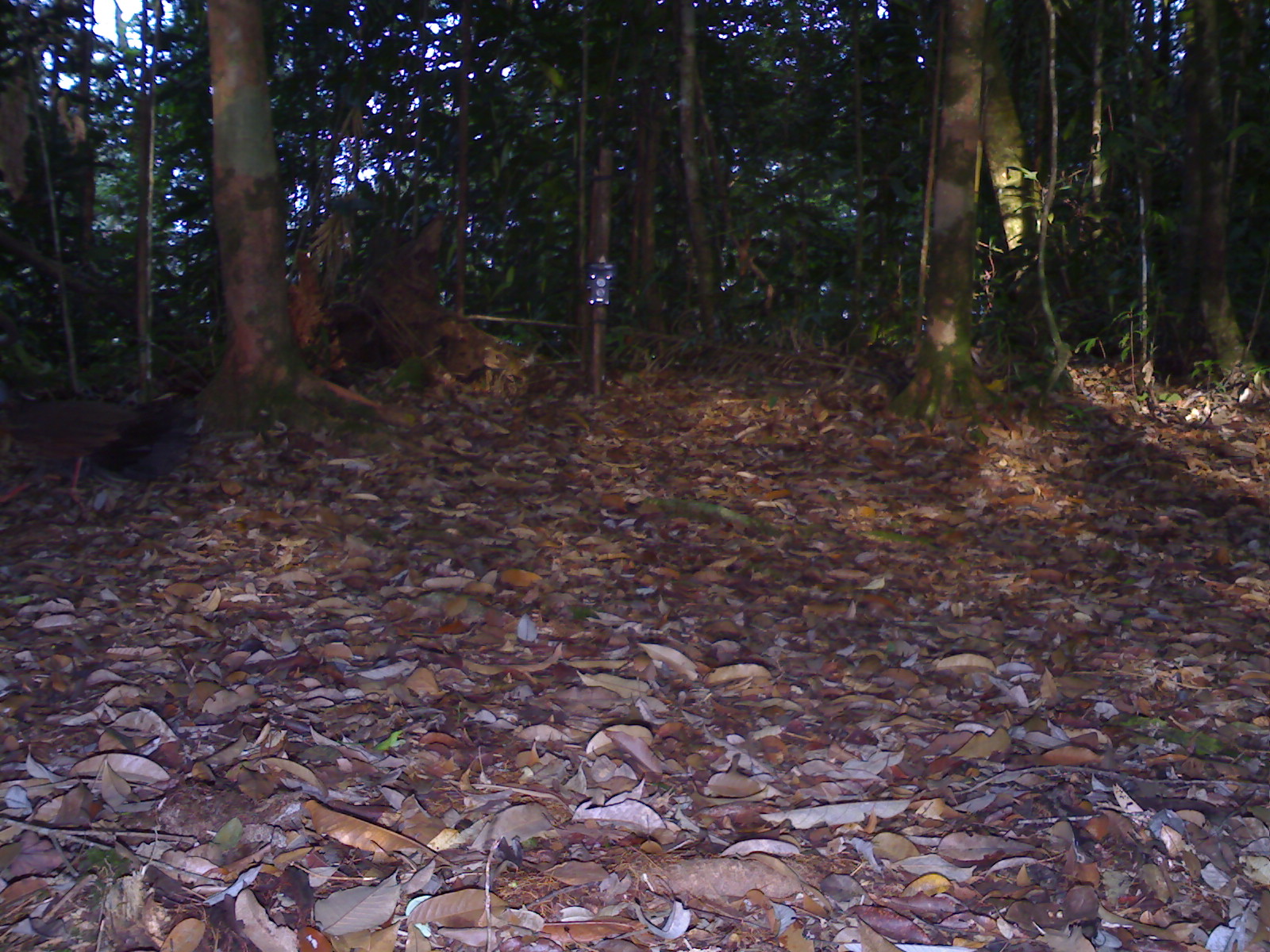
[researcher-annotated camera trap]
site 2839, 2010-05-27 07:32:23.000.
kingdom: Animalia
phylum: Chordata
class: Aves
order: Galliformes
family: Phasianidae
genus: Argusianus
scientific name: Argusianus argus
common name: great argus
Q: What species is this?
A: Argusianus argus (great argus).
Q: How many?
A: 1.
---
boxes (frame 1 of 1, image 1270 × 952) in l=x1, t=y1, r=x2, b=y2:
argusianus argus: l=0, t=382, r=202, b=514